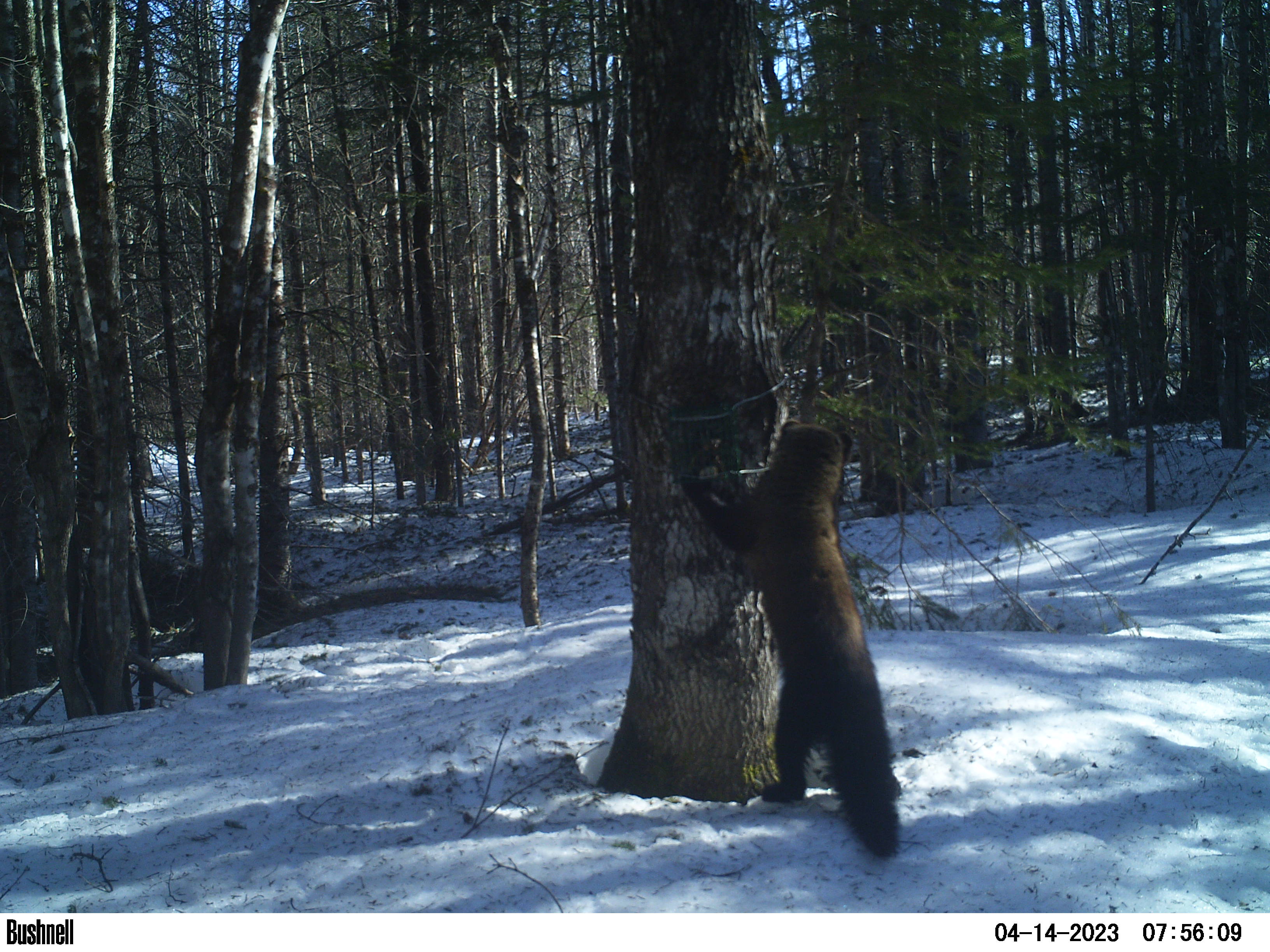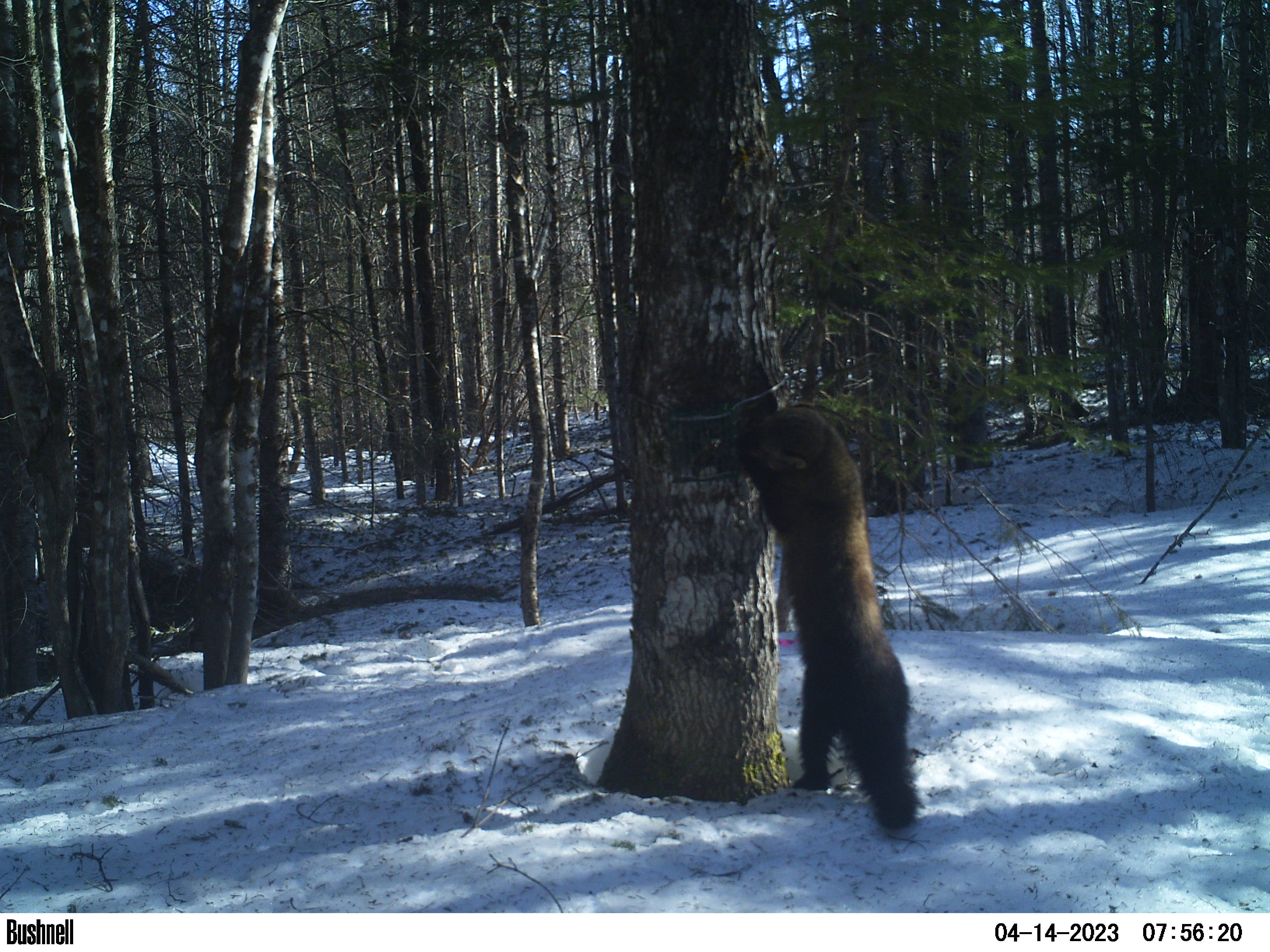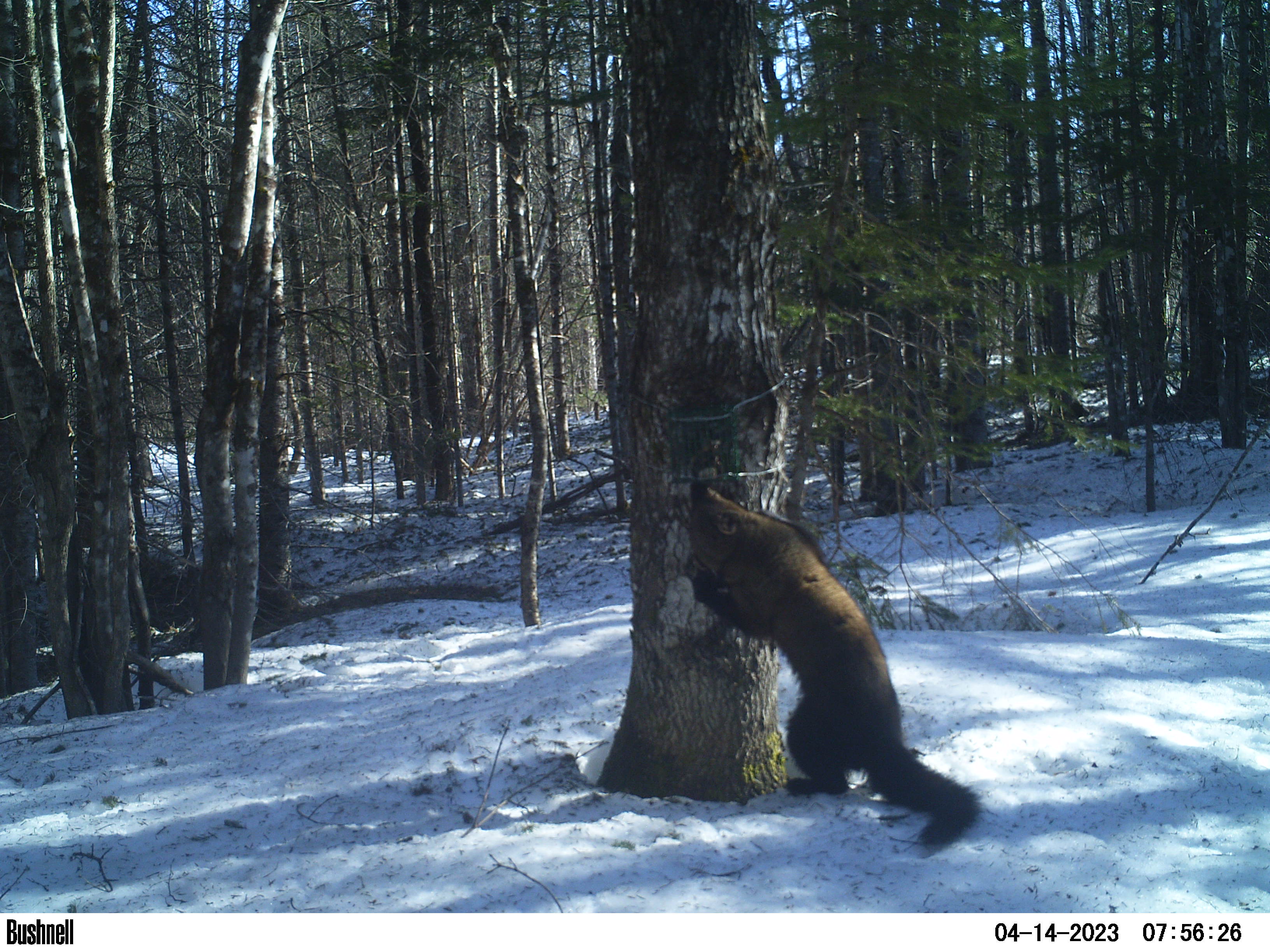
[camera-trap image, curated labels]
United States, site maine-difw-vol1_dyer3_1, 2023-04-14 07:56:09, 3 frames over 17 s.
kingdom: Animalia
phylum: Chordata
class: Mammalia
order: Carnivora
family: Mustelidae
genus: Pekania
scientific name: Pekania pennanti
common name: fisher